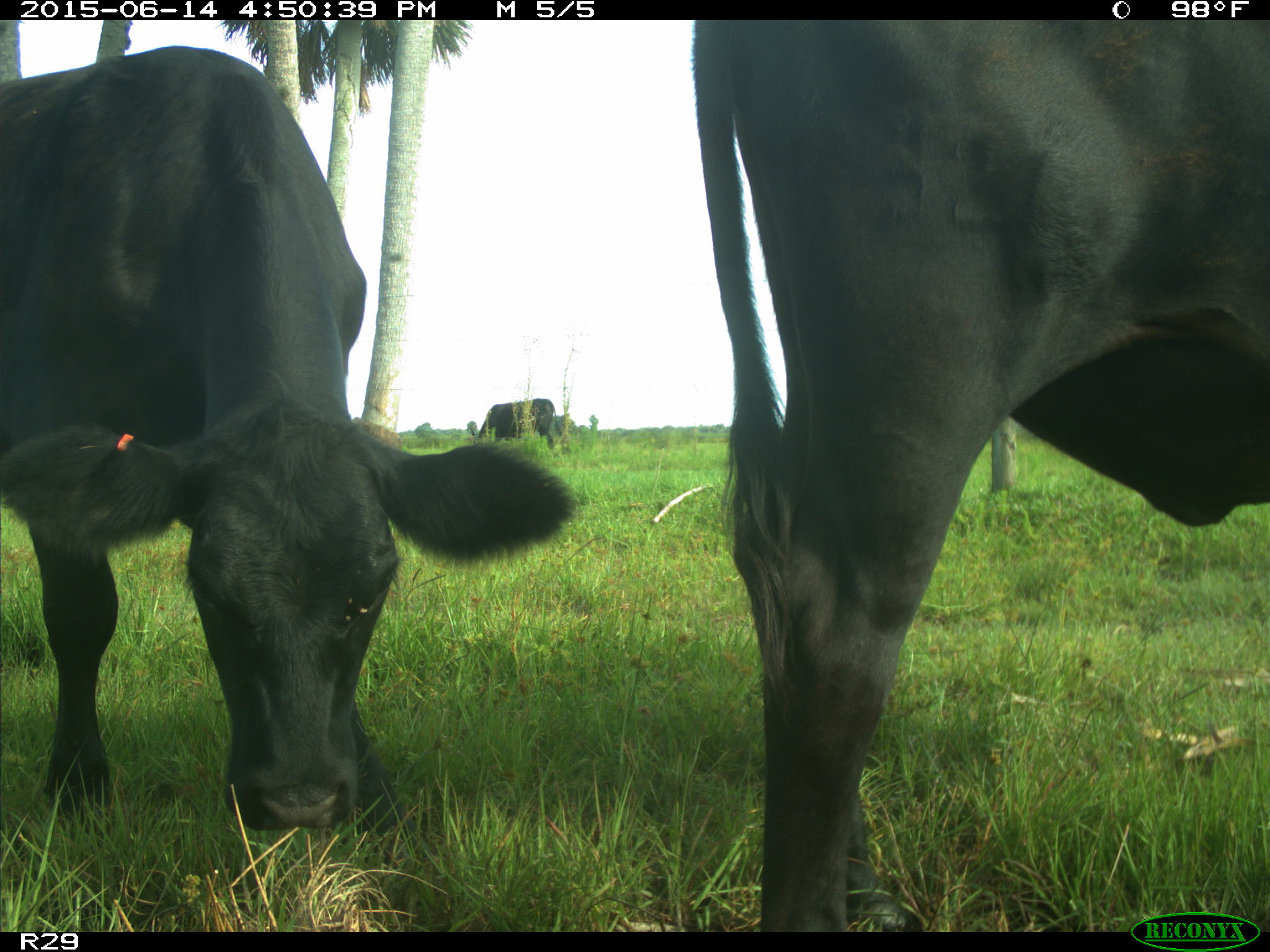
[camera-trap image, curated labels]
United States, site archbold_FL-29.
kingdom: Animalia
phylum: Chordata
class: Mammalia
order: Artiodactyla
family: Bovidae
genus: Bos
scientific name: Bos taurus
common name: domestic cow